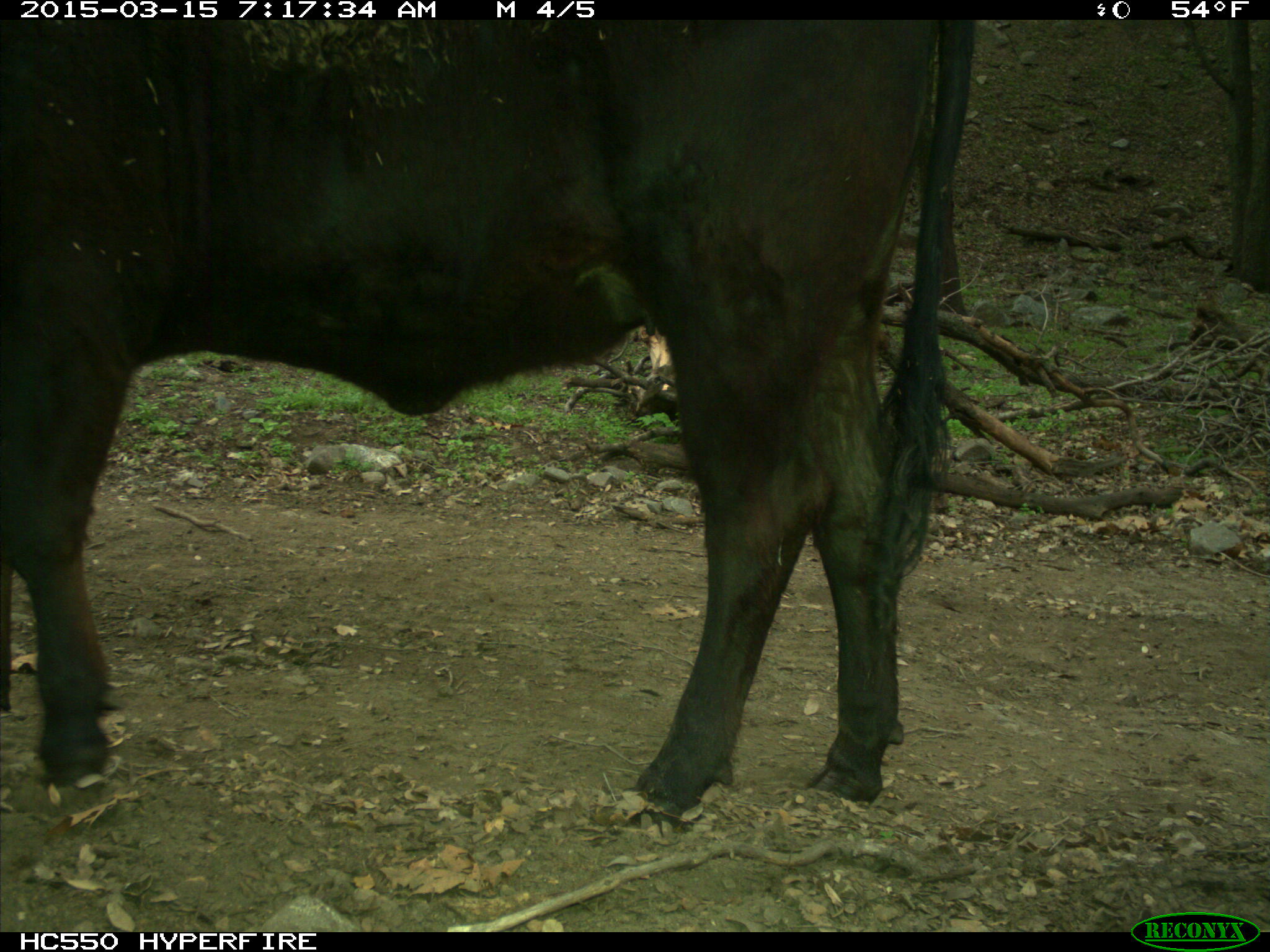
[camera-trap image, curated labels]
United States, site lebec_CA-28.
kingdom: Animalia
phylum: Chordata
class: Mammalia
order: Artiodactyla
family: Bovidae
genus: Bos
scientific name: Bos taurus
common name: domestic cow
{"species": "Bos taurus (domestic cow)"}